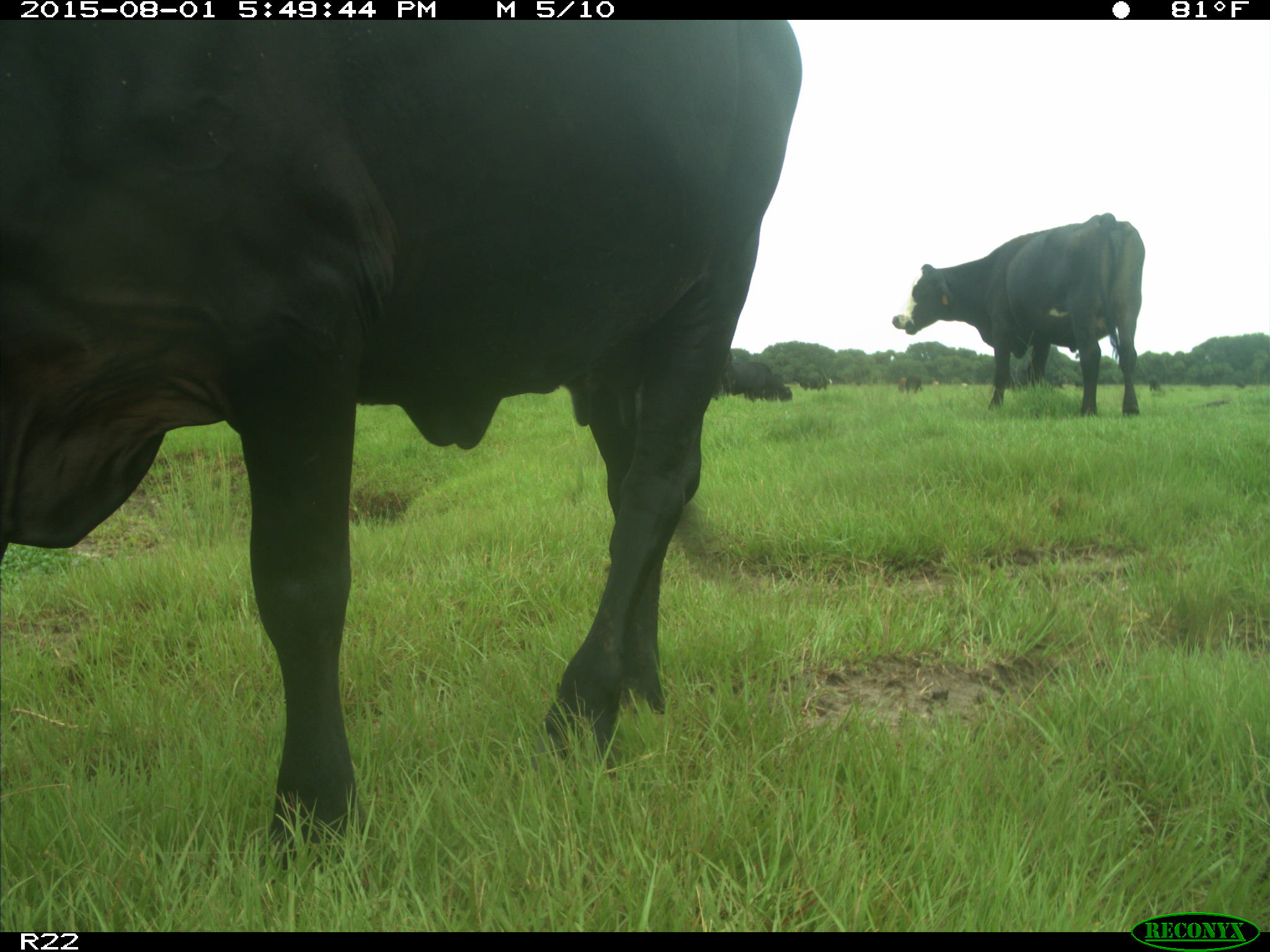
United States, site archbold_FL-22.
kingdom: Animalia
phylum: Chordata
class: Mammalia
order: Artiodactyla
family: Bovidae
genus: Bos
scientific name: Bos taurus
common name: domestic cow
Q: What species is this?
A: Bos taurus (domestic cow).